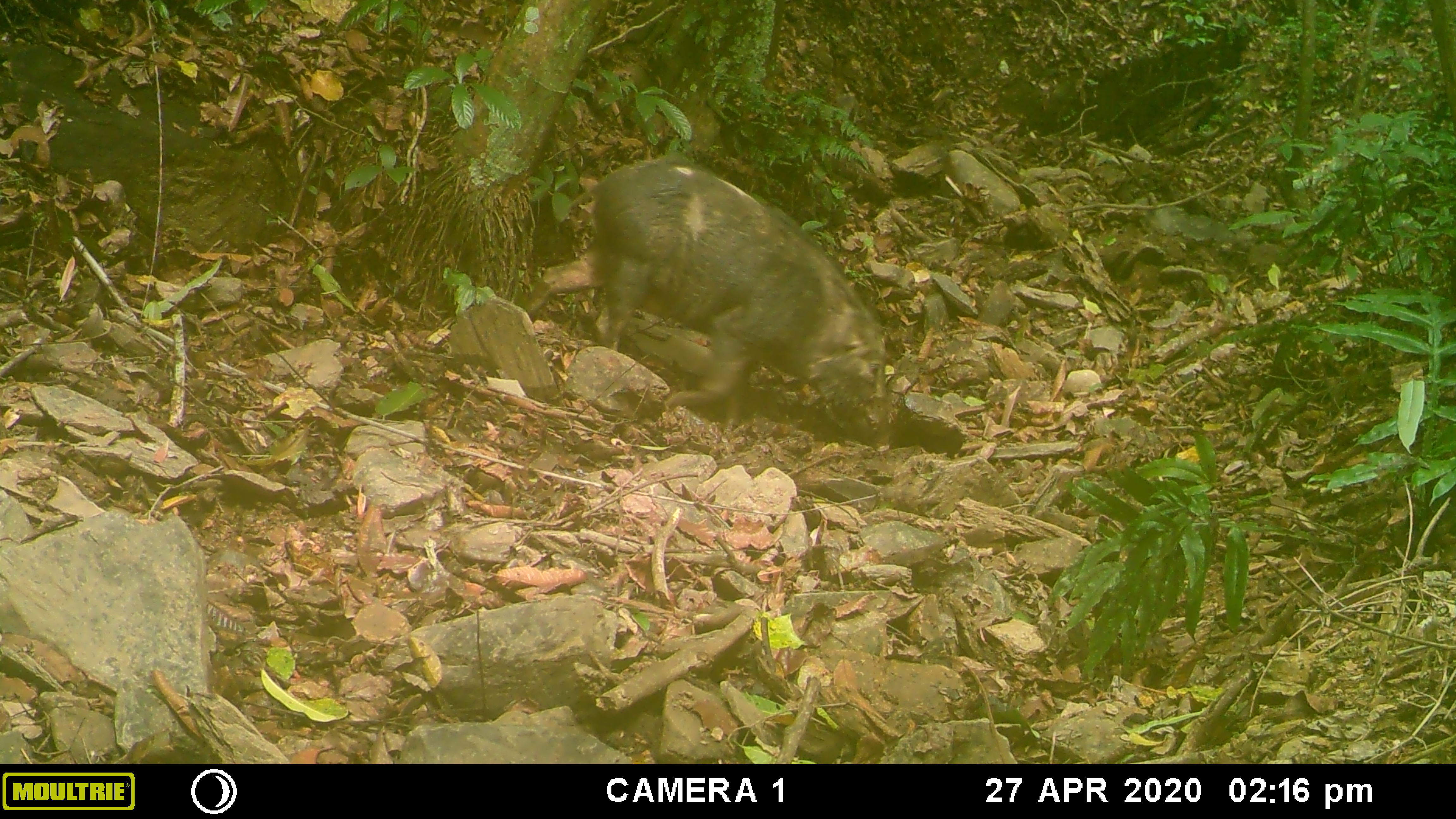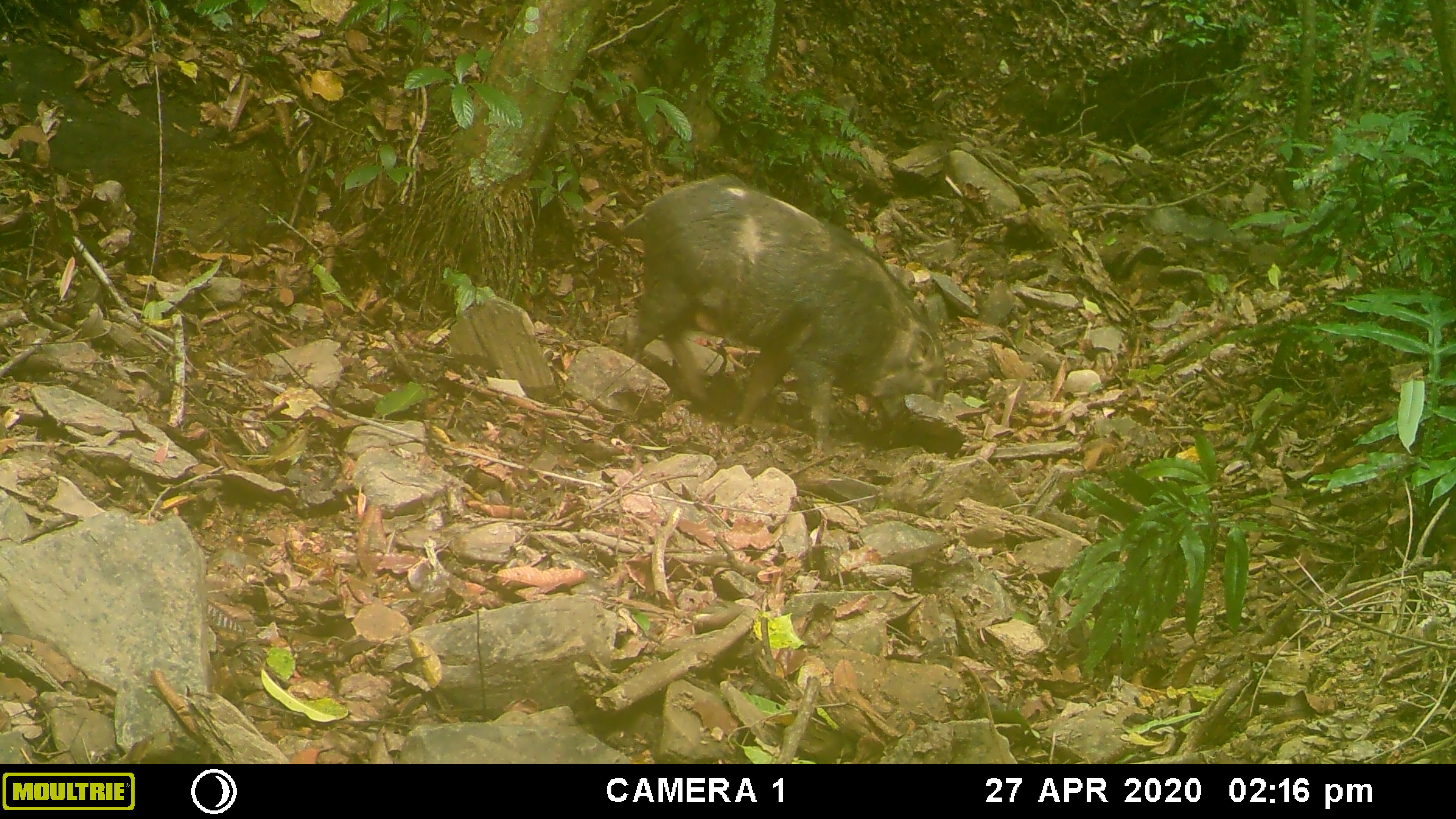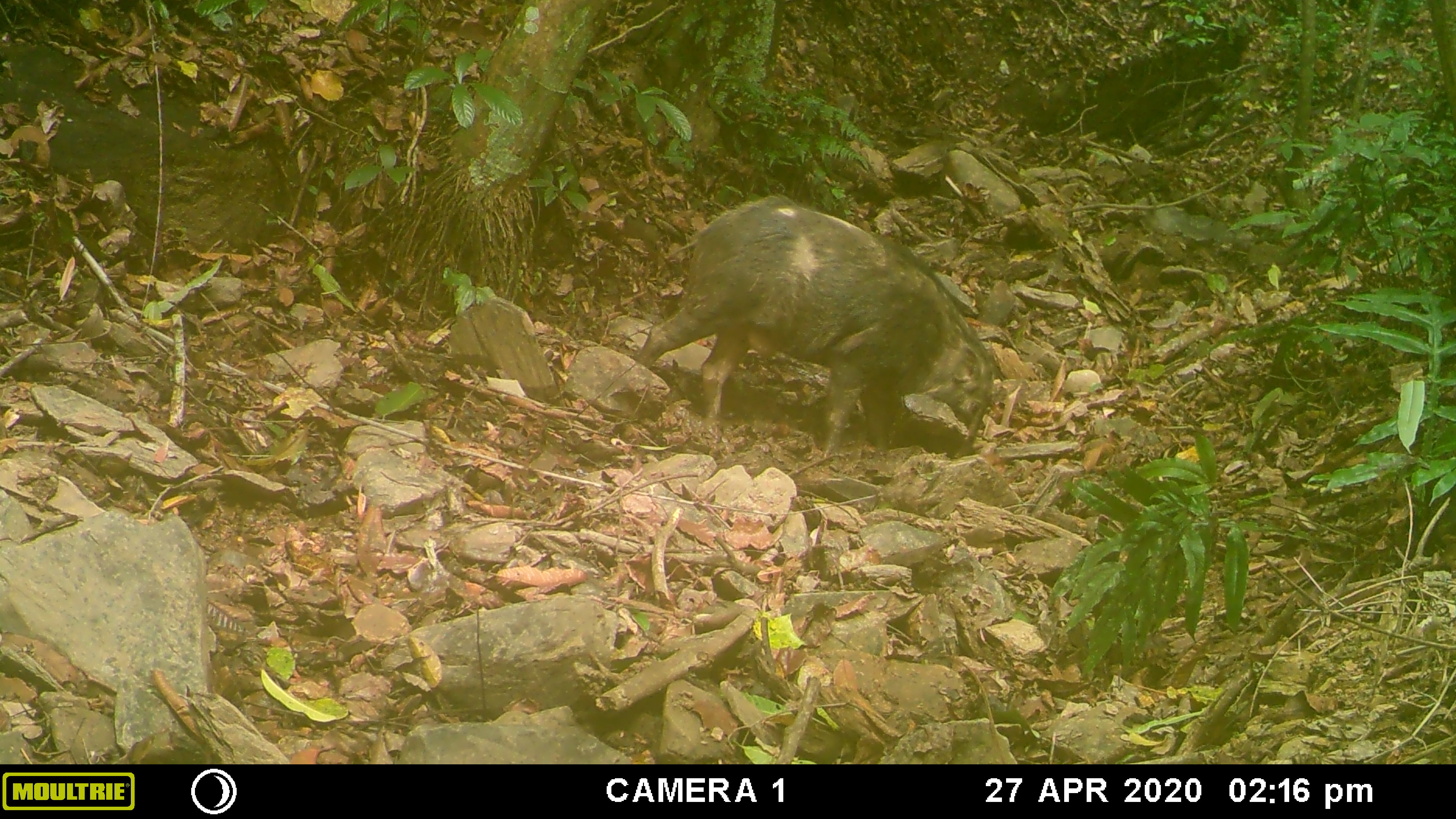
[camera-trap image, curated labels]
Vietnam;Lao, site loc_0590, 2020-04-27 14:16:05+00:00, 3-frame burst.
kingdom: Animalia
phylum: Chordata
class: Mammalia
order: Artiodactyla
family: Suidae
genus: Sus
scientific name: Sus scrofa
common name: eurasian wild pig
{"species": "eurasian wild pig (Sus scrofa)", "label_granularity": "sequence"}